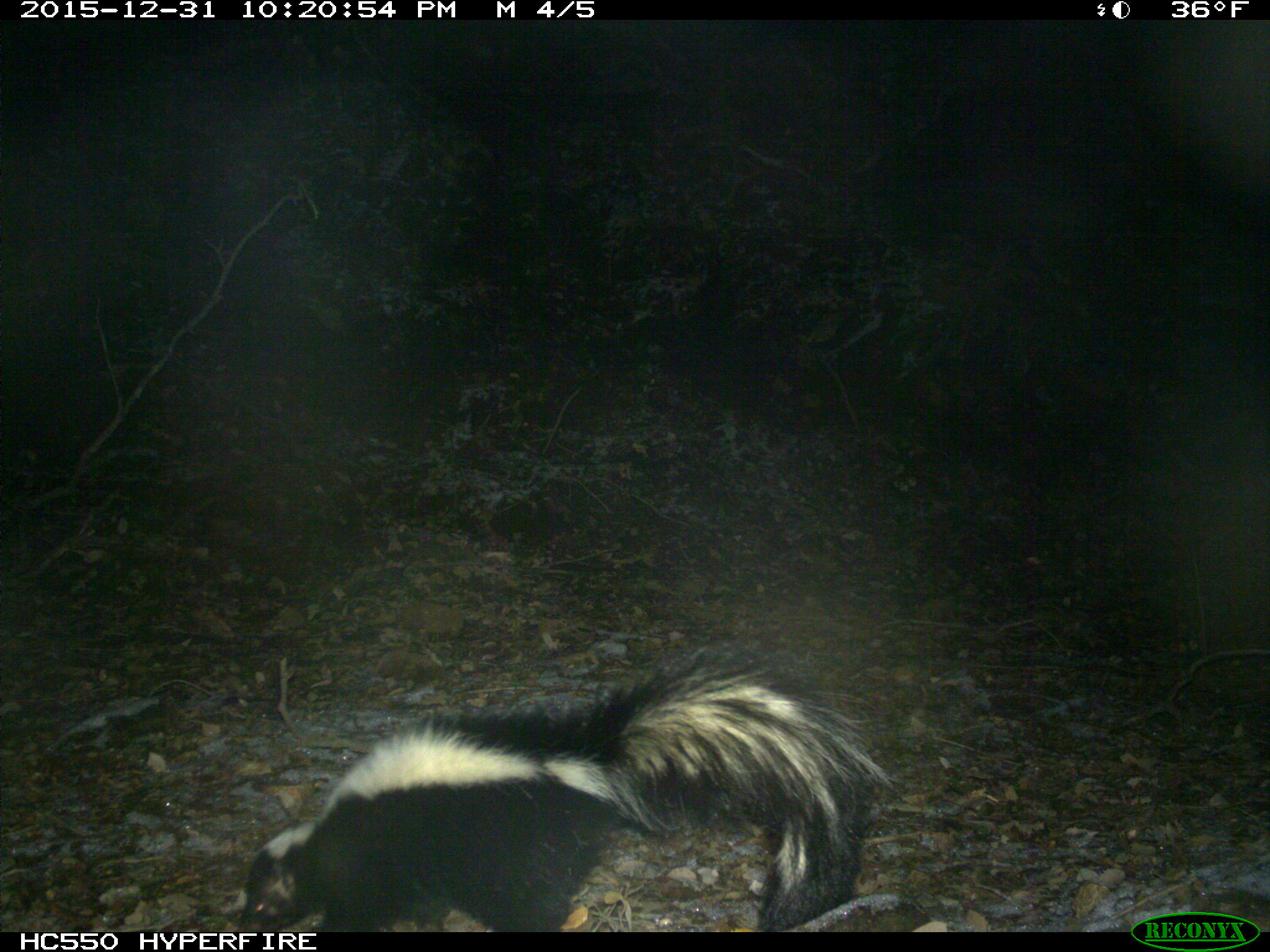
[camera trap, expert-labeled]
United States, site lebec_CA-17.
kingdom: Animalia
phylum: Chordata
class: Mammalia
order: Carnivora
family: Mephitidae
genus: Mephitis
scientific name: Mephitis mephitis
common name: striped skunk